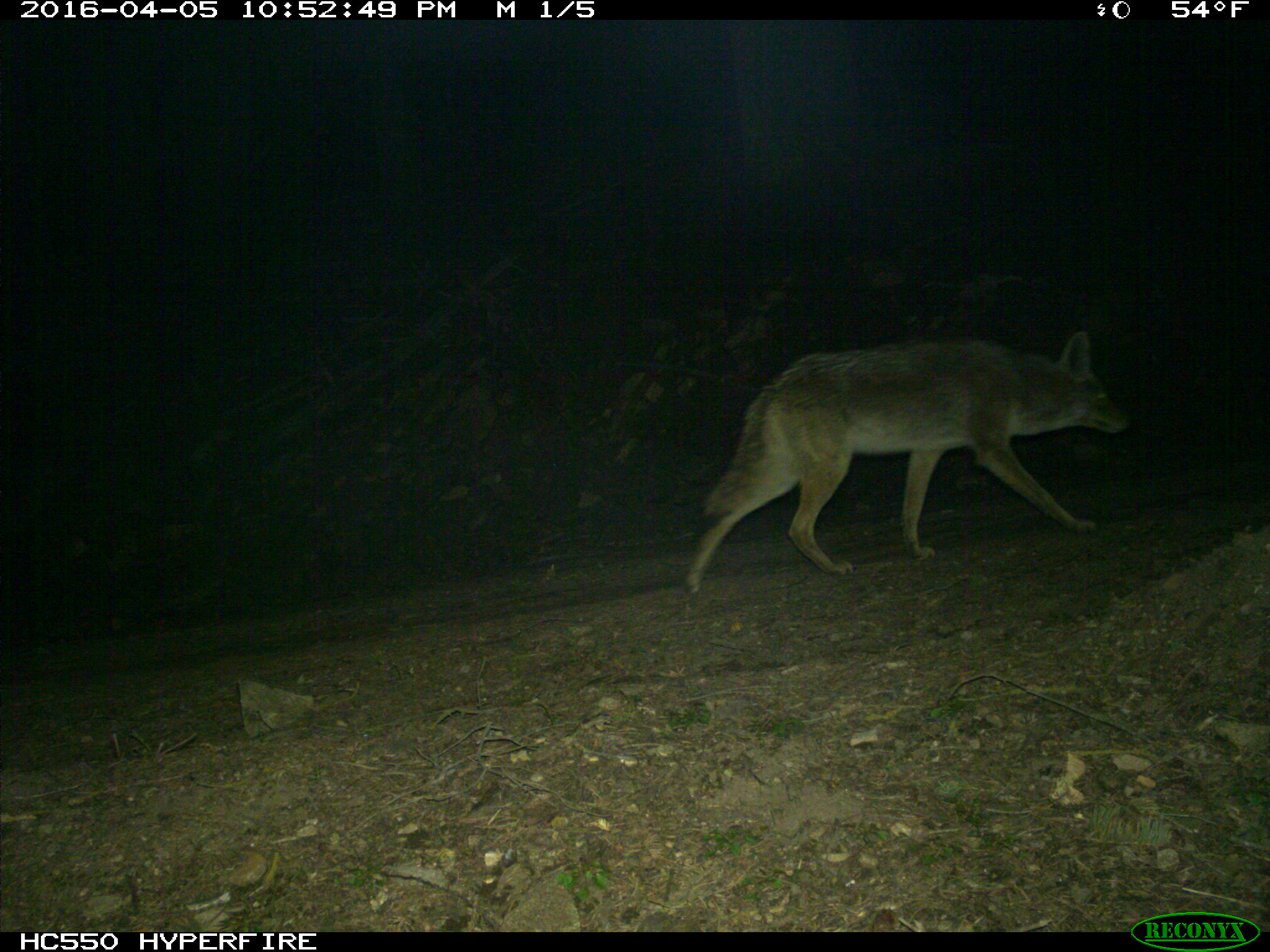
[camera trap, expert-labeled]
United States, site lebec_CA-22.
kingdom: Animalia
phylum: Chordata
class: Mammalia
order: Carnivora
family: Canidae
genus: Canis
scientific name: Canis latrans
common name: coyote